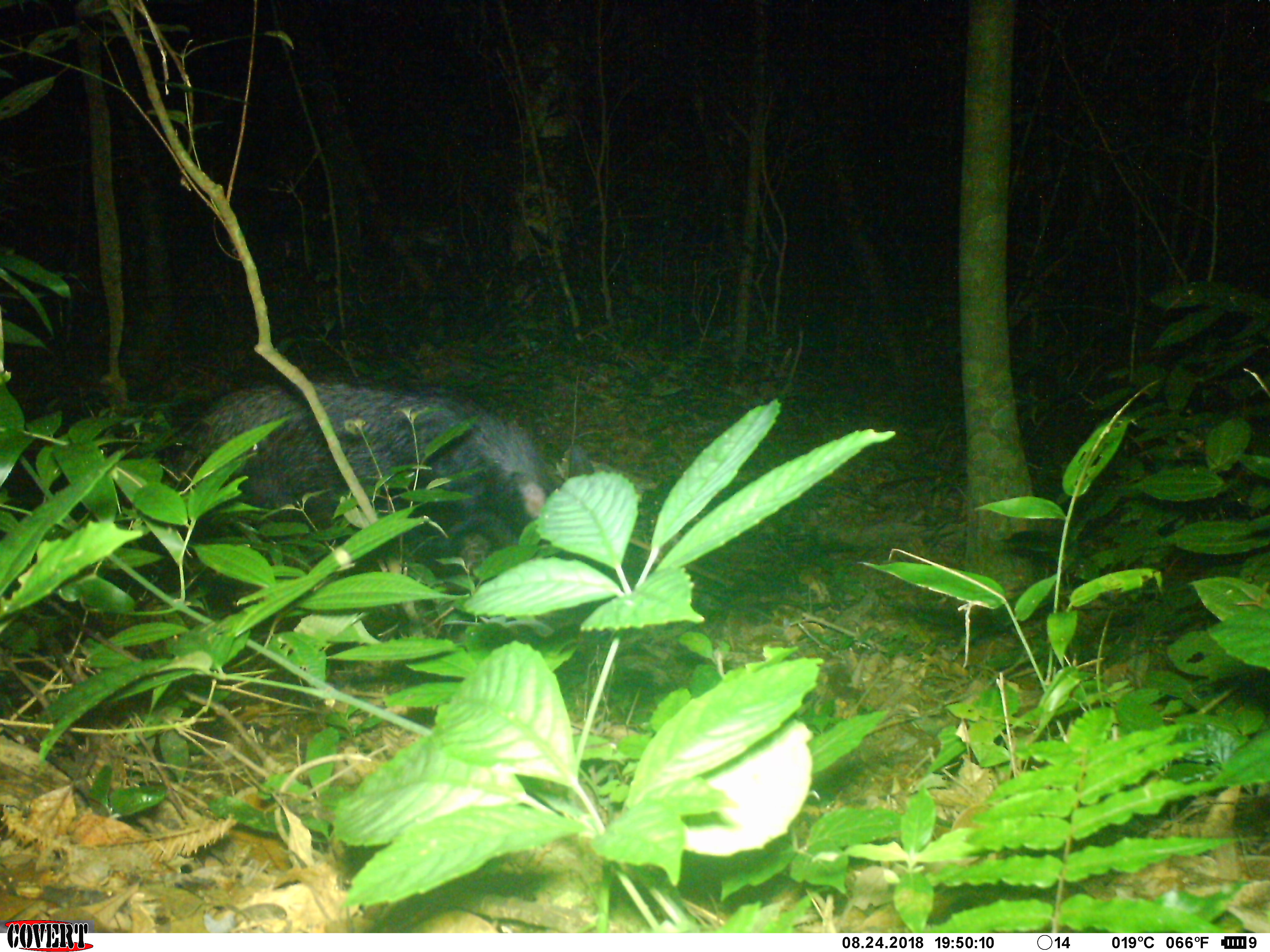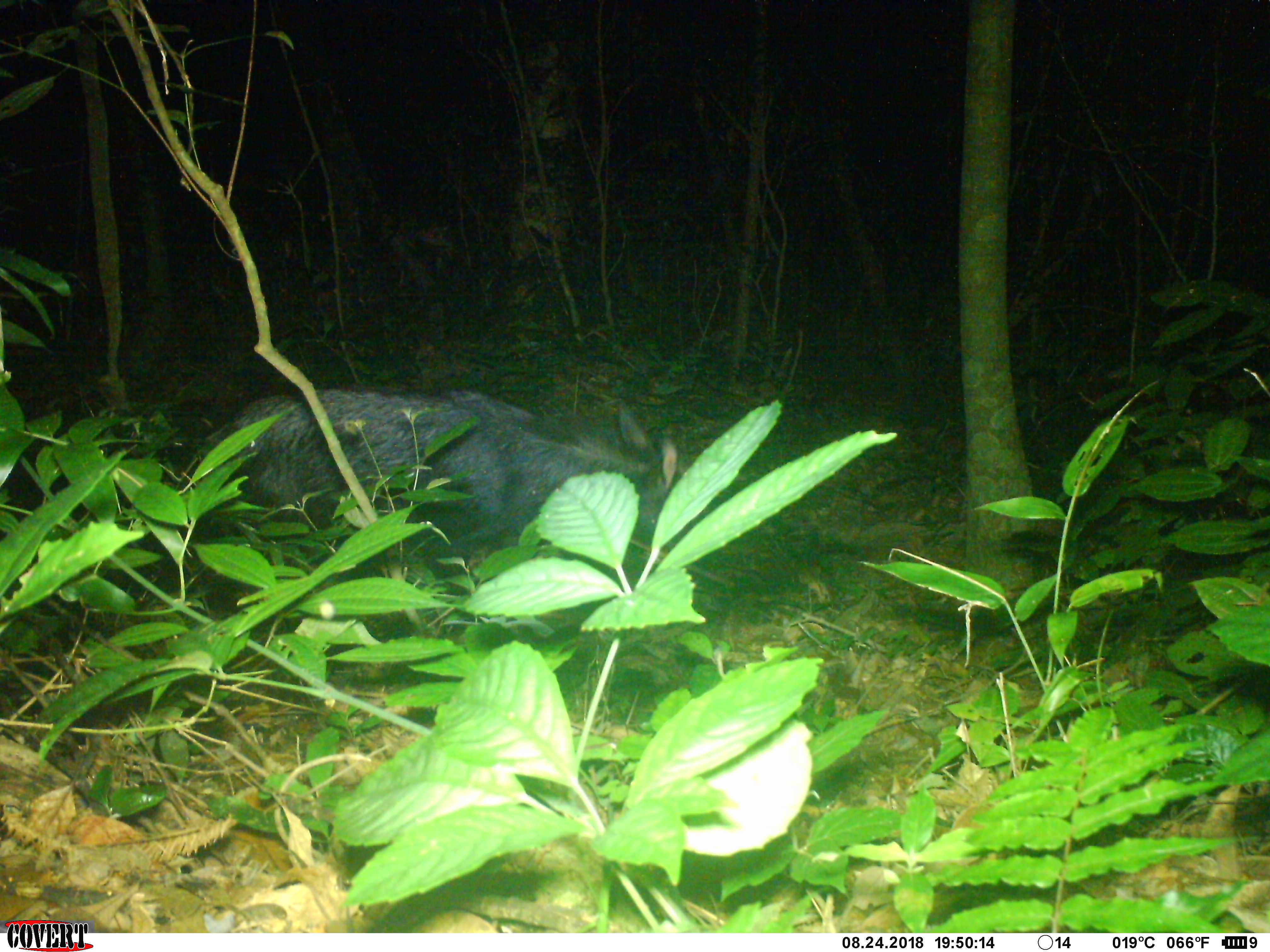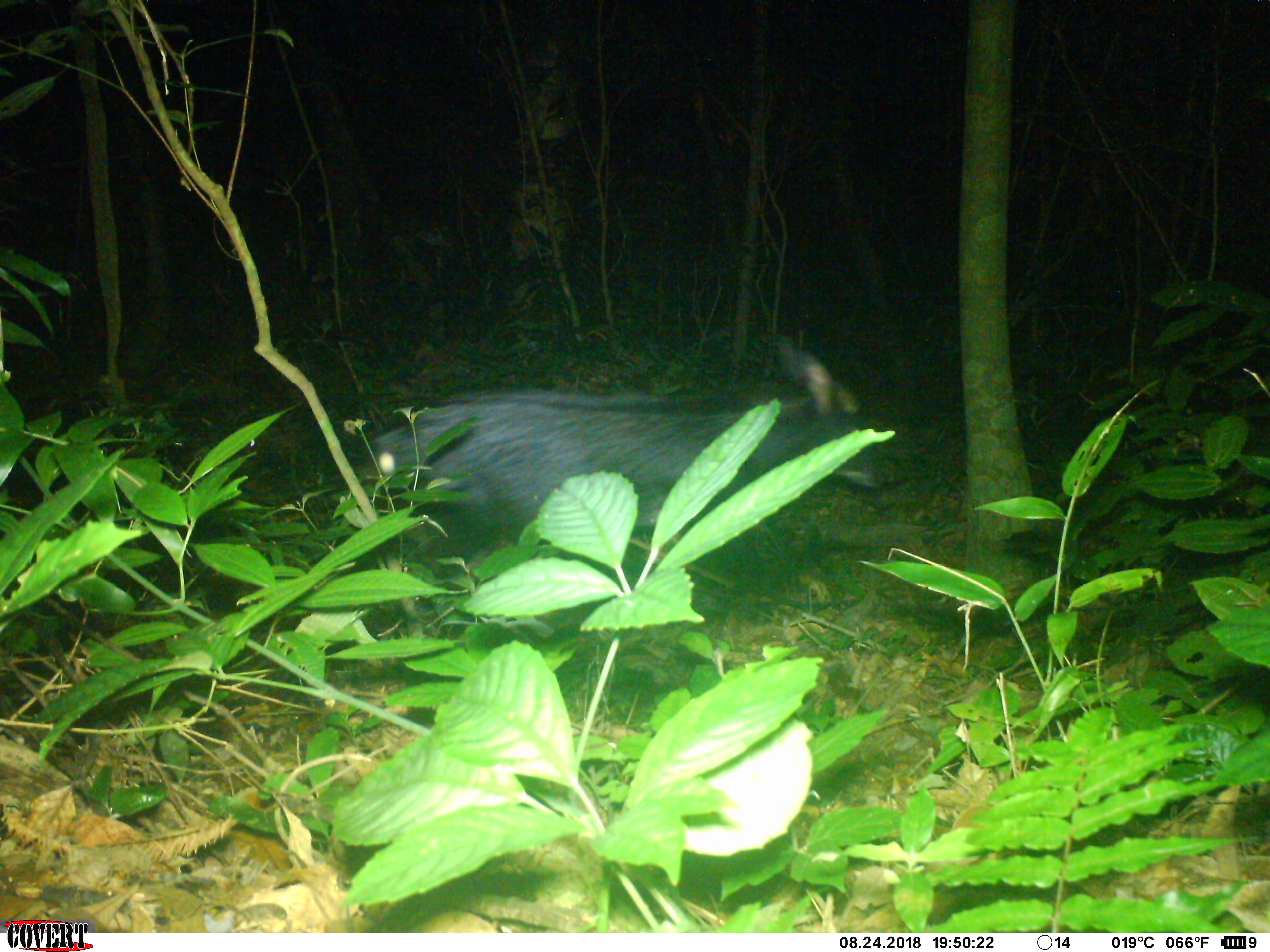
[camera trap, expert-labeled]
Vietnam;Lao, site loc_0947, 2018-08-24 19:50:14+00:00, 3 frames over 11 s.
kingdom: Animalia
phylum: Chordata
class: Mammalia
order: Artiodactyla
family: Bovidae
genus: Capricornis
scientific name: Capricornis sumatraensis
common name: chinese serow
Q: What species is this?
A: Chinese serow (Capricornis sumatraensis).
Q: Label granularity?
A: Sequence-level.